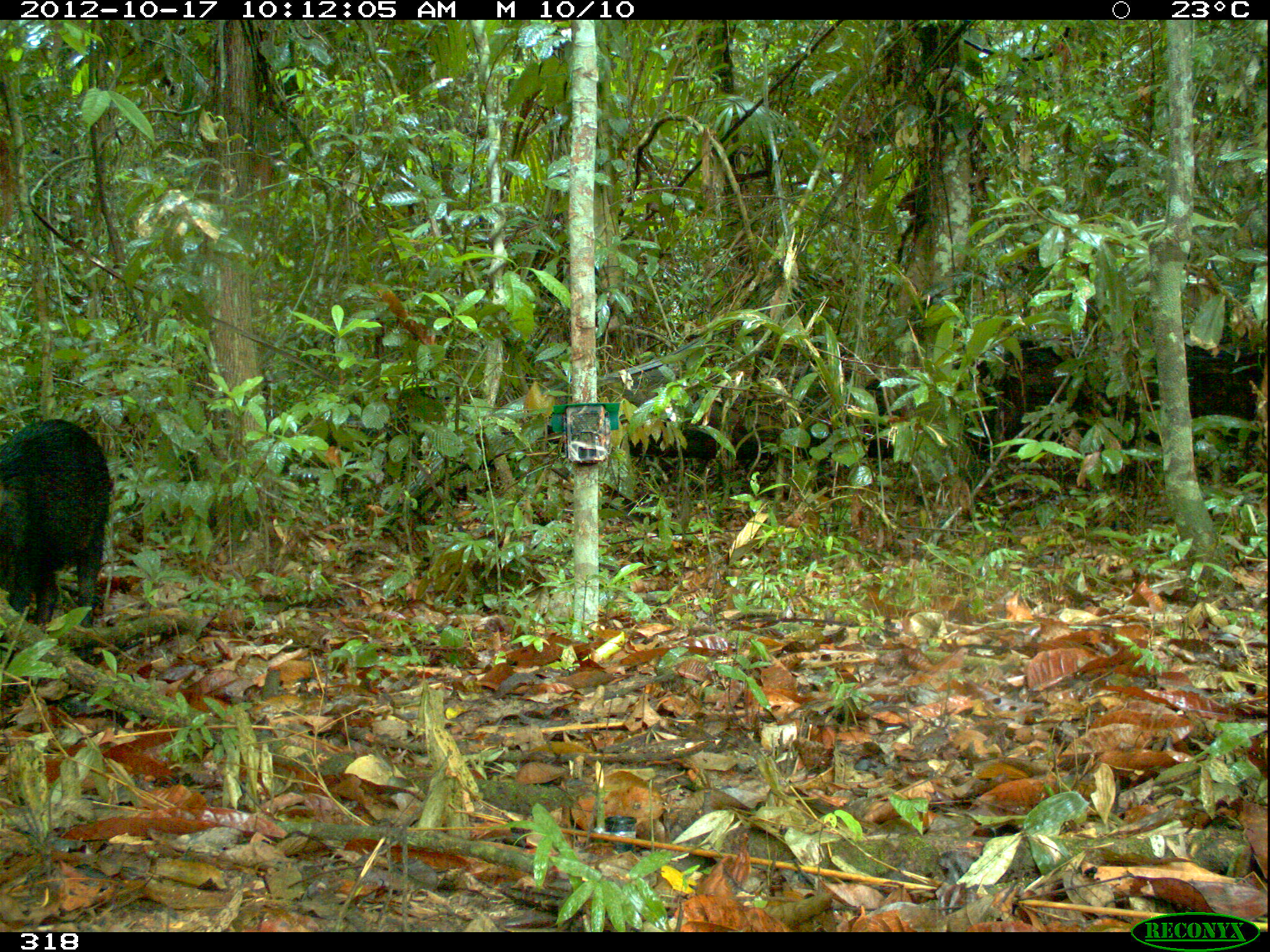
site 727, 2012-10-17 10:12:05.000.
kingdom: Animalia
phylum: Chordata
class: Mammalia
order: Artiodactyla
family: Tayassuidae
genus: Tayassu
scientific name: Tayassu pecari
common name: white-lipped peccary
Tayassu pecari (white-lipped peccary).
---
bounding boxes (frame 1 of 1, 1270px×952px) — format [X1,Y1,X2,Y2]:
tayassu pecari: [0,419,111,629]